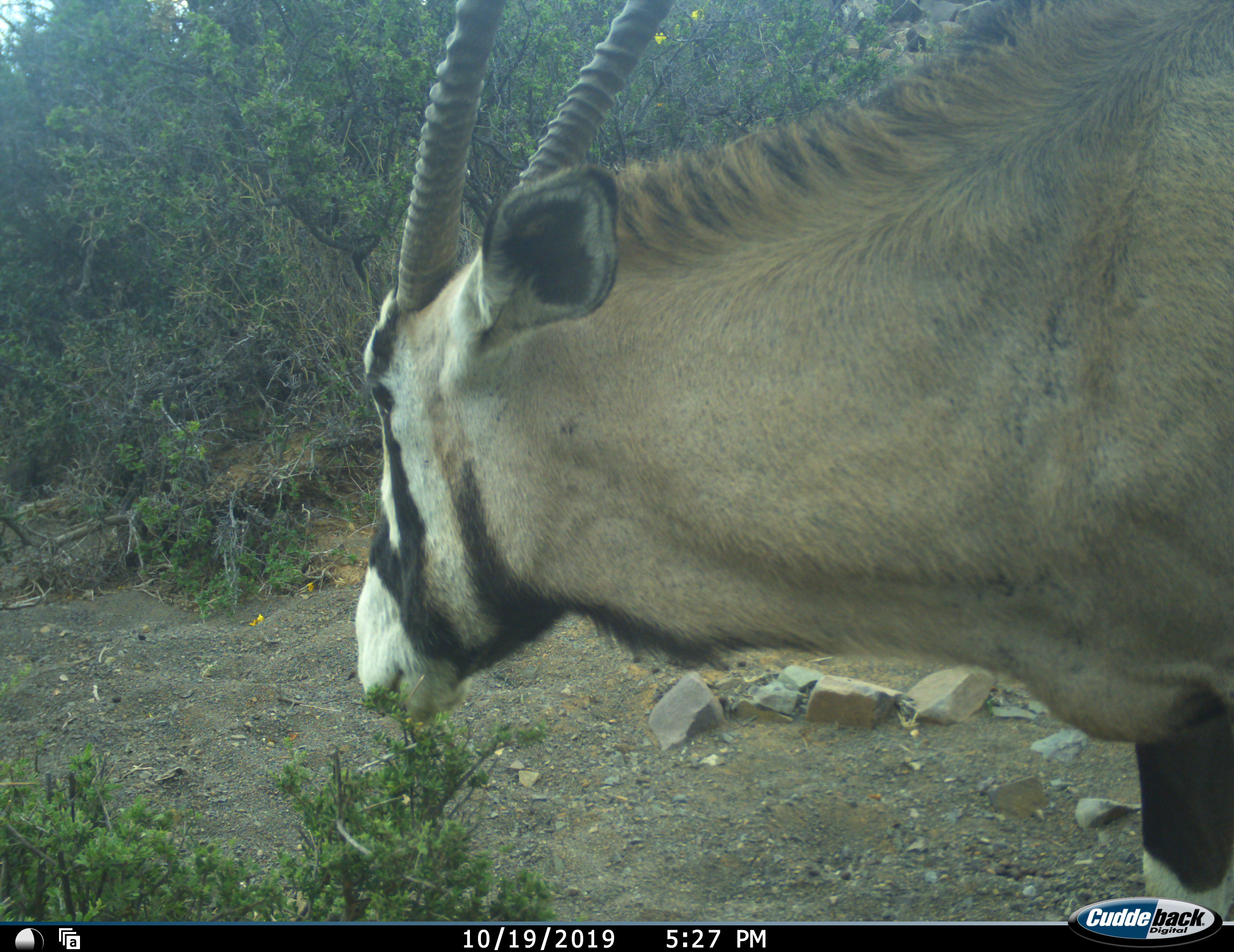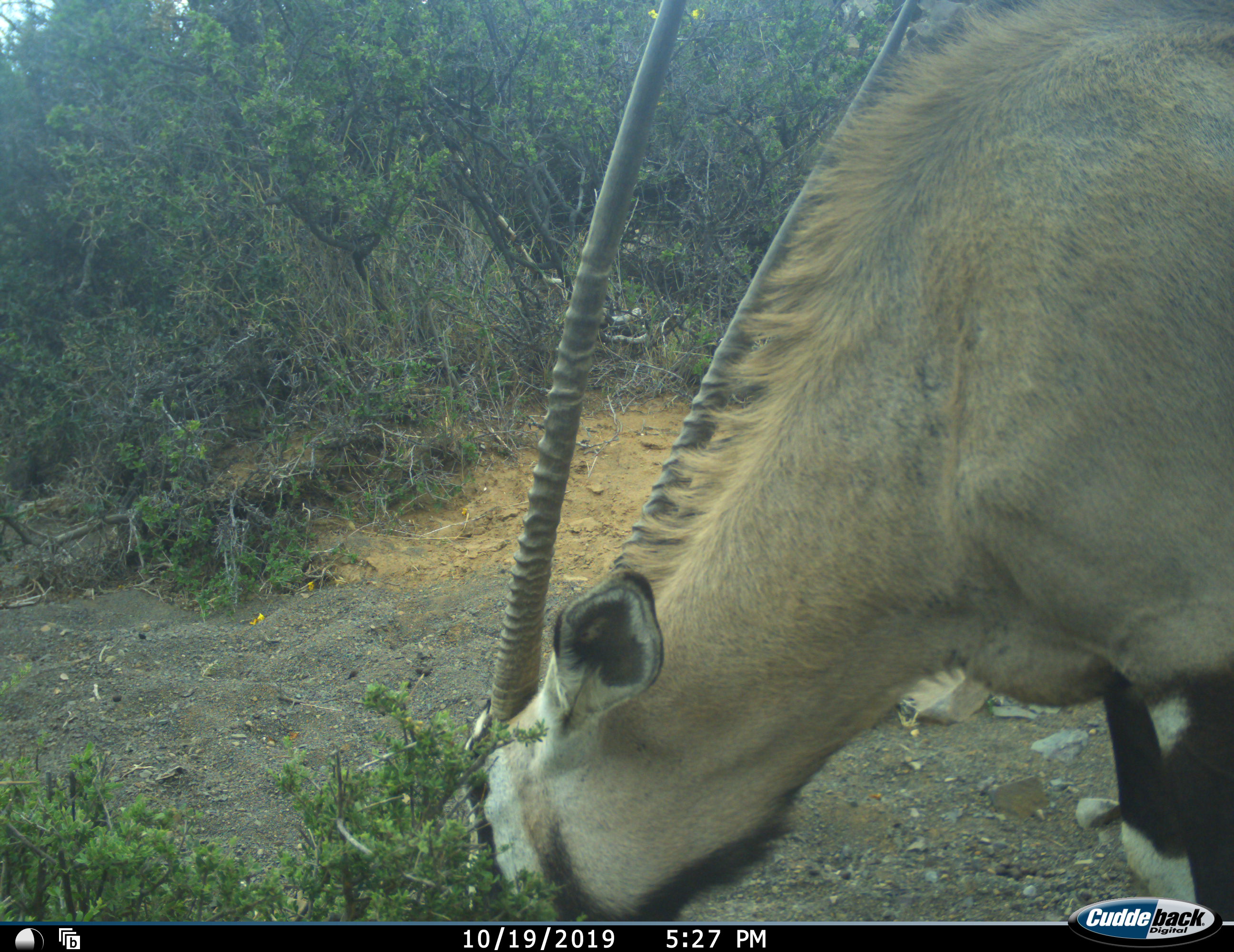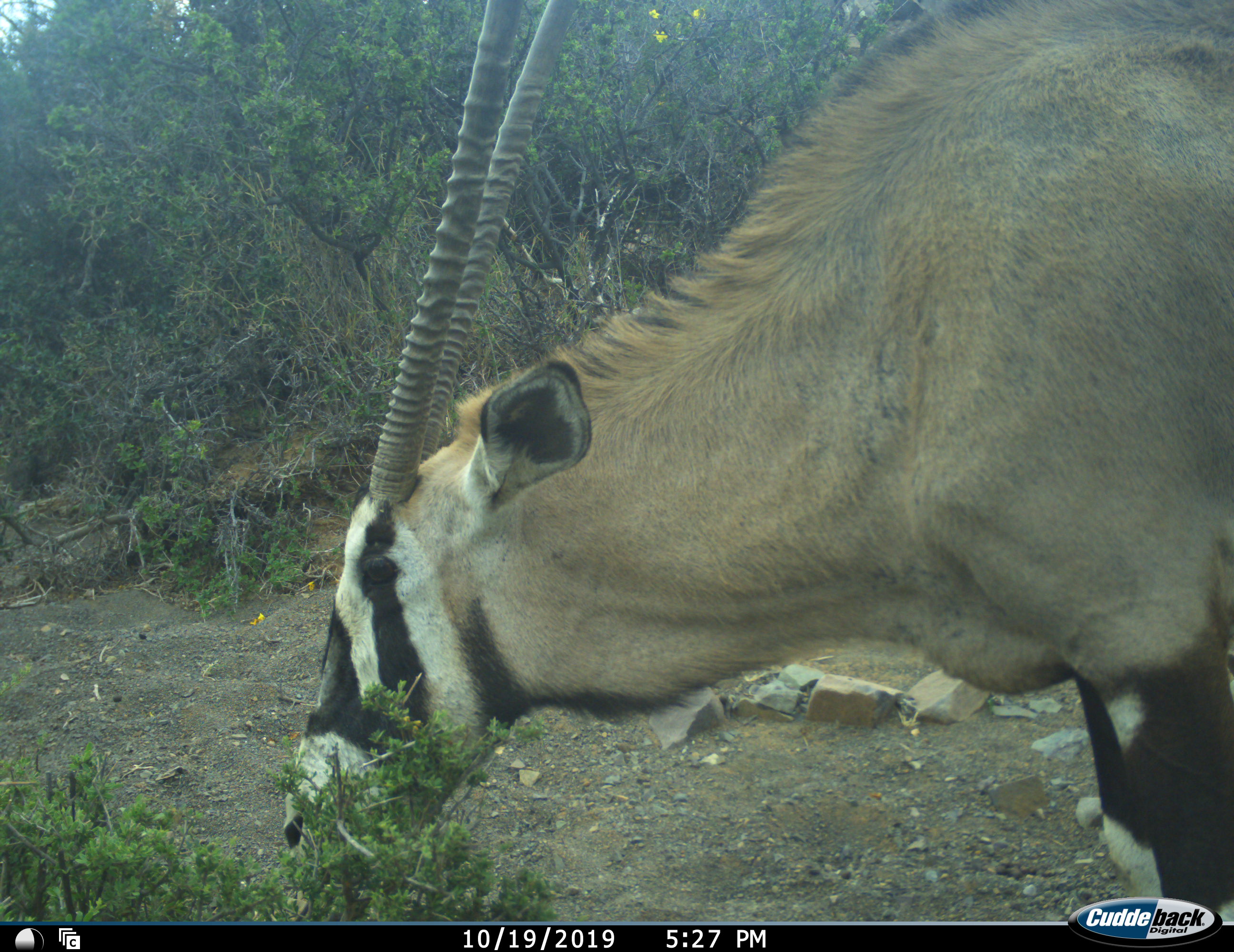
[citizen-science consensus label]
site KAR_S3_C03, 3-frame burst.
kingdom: Animalia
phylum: Chordata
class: Mammalia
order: Artiodactyla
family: Bovidae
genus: Oryx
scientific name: Oryx gazella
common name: gemsbok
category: oryx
Oryx (gemsbok) (Oryx gazella), count 1. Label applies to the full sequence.